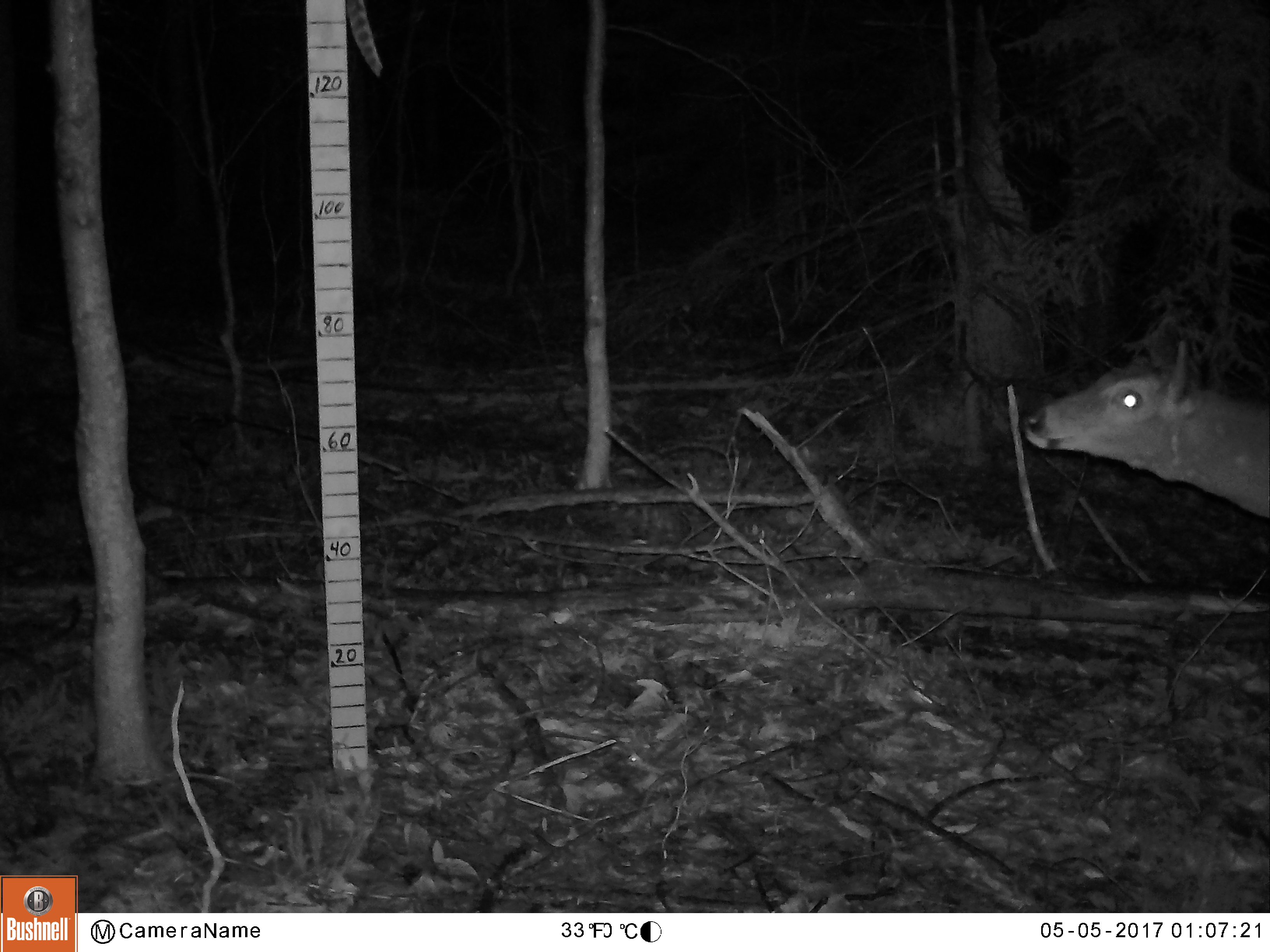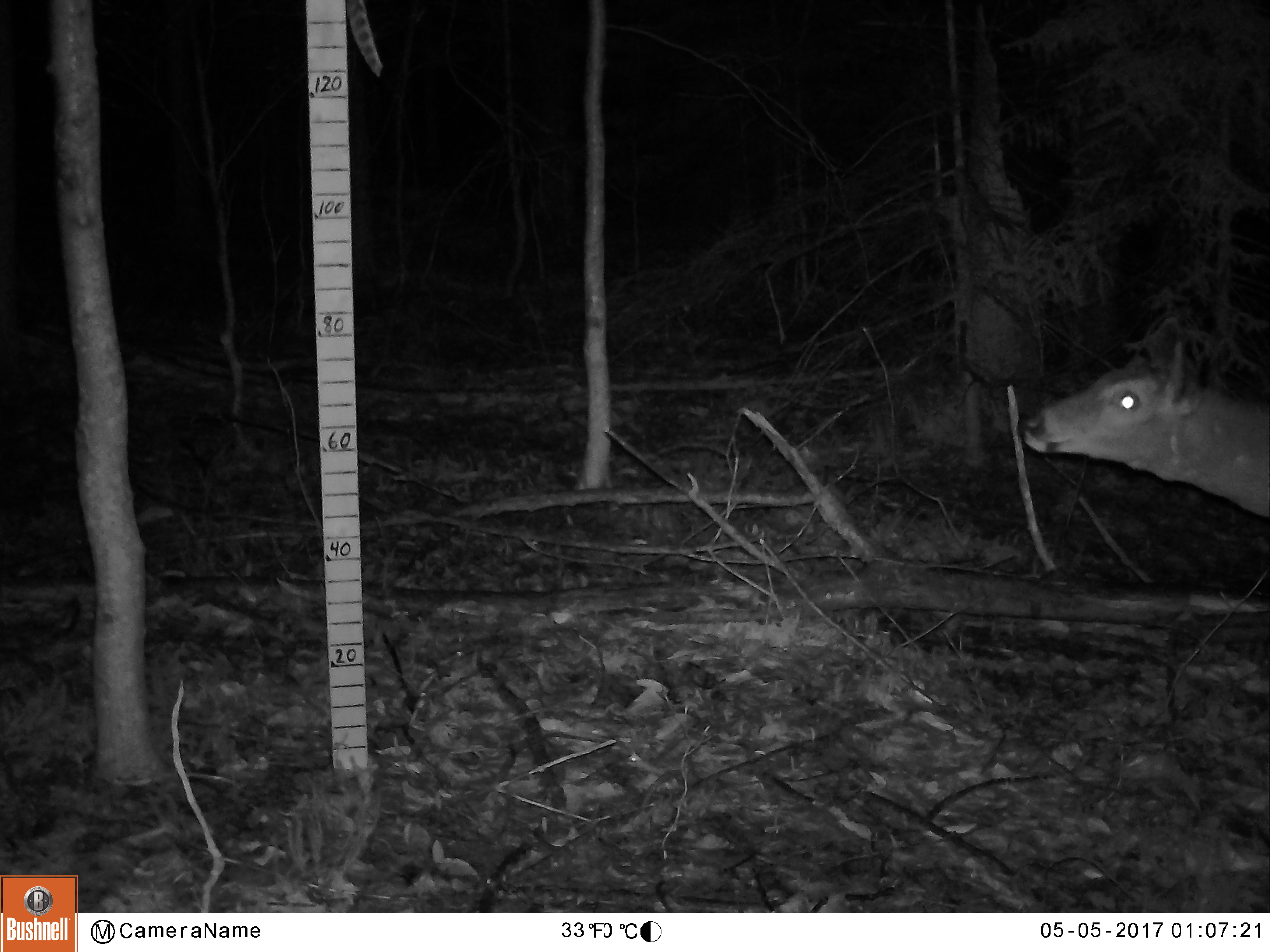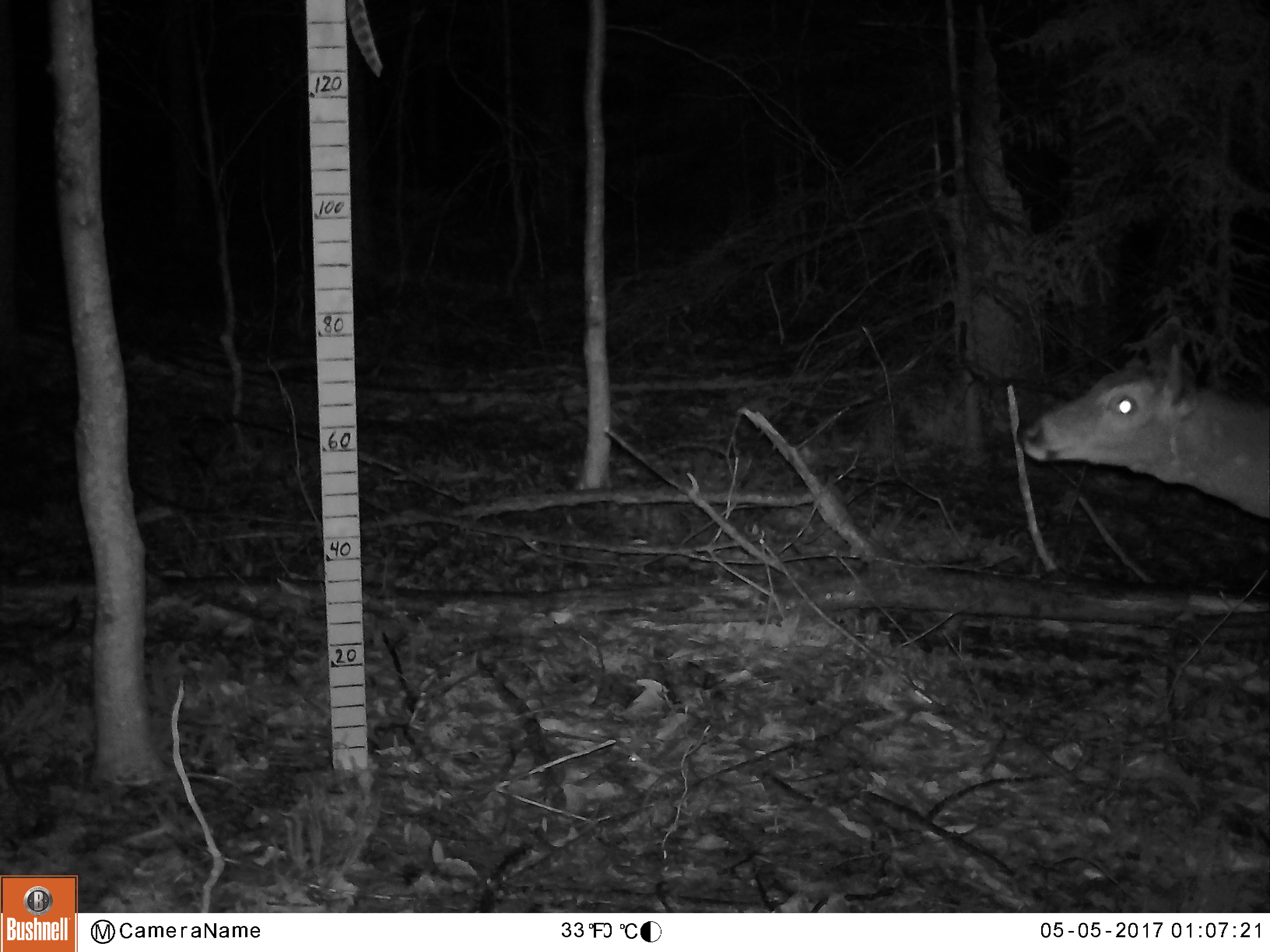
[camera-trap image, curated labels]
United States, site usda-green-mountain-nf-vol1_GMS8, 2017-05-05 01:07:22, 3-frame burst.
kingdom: Animalia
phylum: Chordata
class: Mammalia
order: Artiodactyla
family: Cervidae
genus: Odocoileus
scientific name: Odocoileus virginianus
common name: white-tailed deer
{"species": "white-tailed deer (Odocoileus virginianus)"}